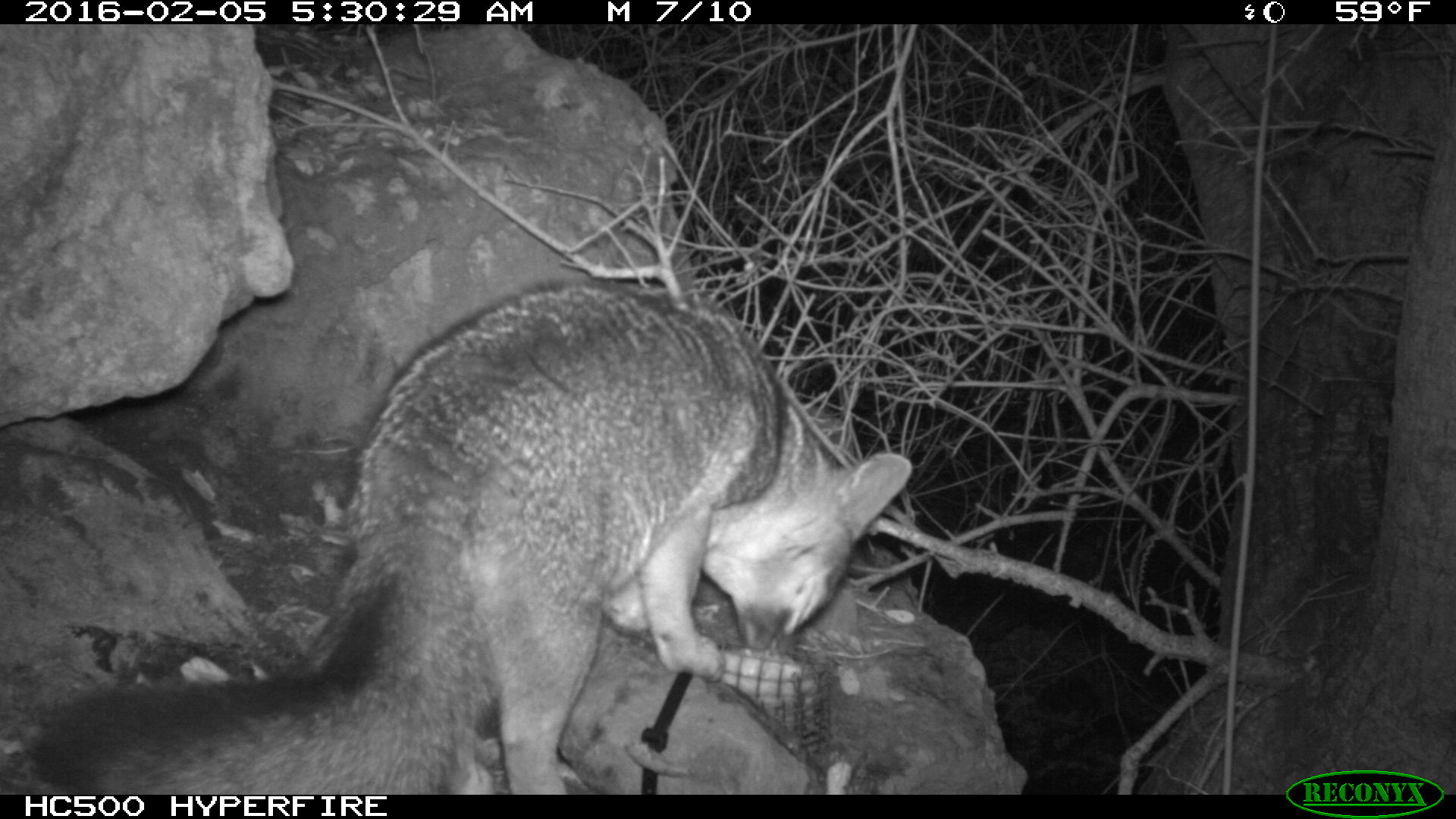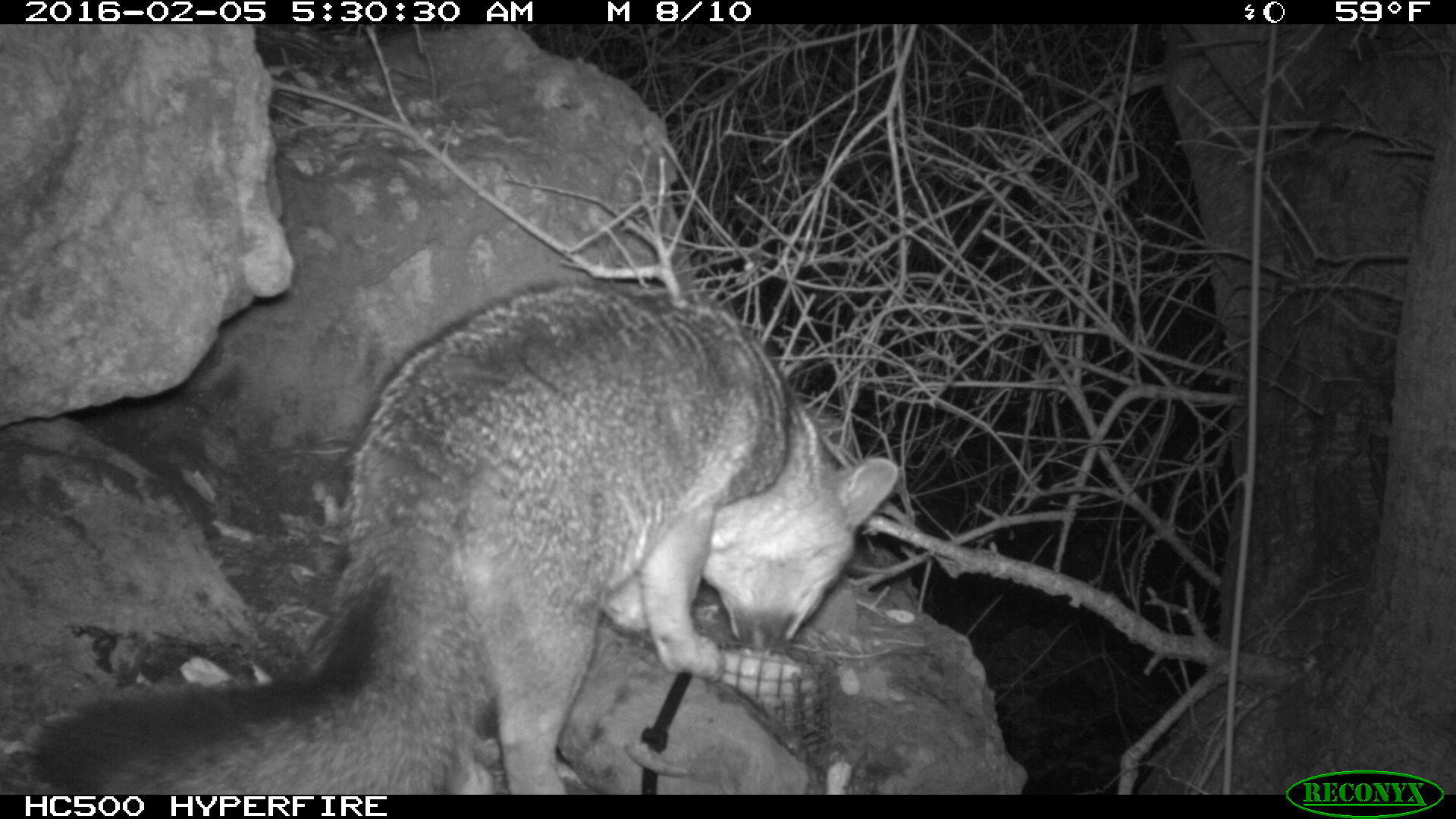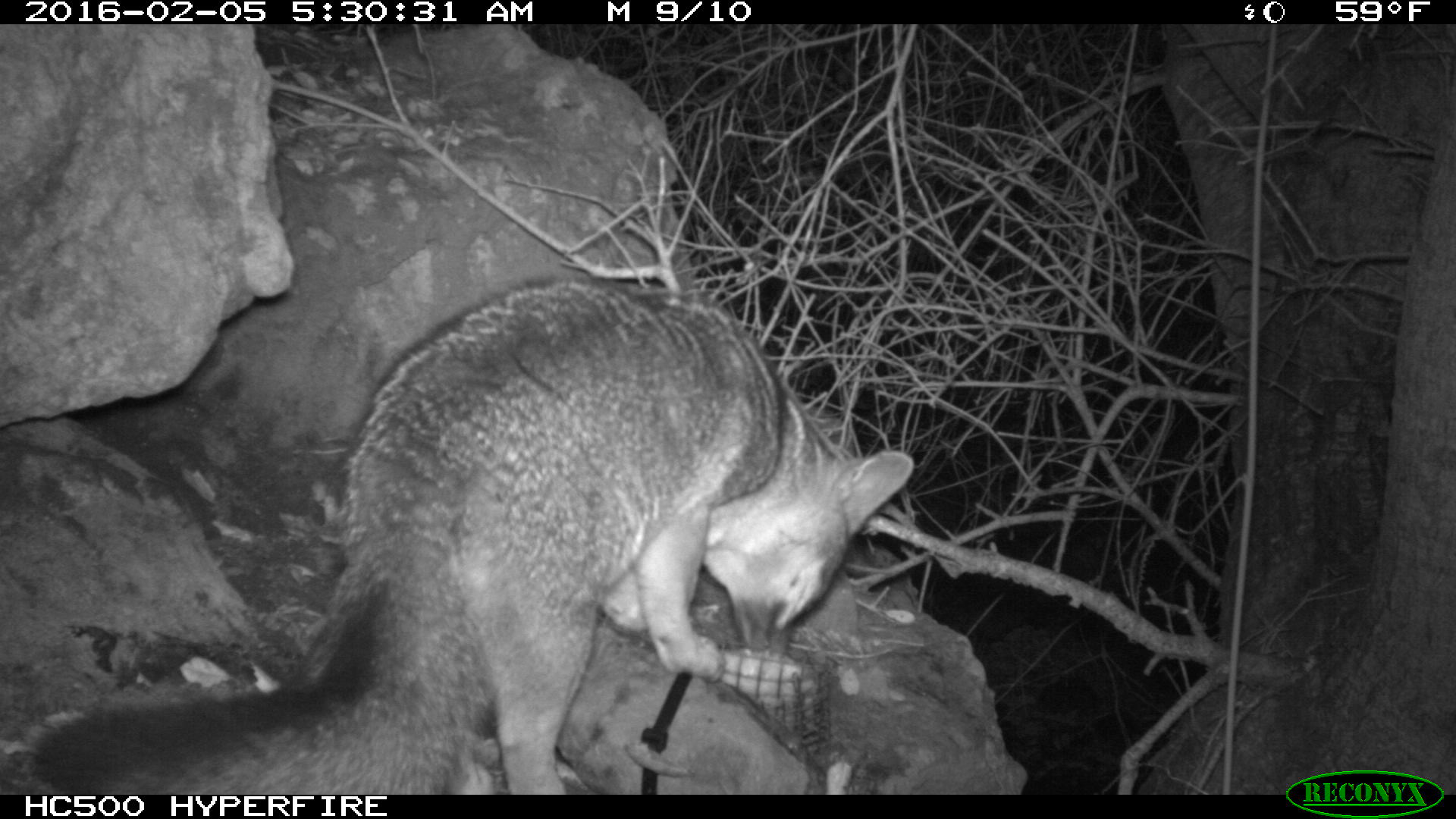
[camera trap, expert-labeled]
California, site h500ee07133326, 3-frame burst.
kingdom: Animalia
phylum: Chordata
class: Mammalia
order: Carnivora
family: Canidae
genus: Urocyon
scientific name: Urocyon littoralis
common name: island fox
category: fox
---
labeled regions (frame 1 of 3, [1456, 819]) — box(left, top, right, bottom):
fox: box(23, 281, 913, 794)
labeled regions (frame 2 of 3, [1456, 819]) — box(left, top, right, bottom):
fox: box(16, 272, 900, 793)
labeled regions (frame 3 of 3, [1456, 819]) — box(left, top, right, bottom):
fox: box(23, 279, 912, 794)